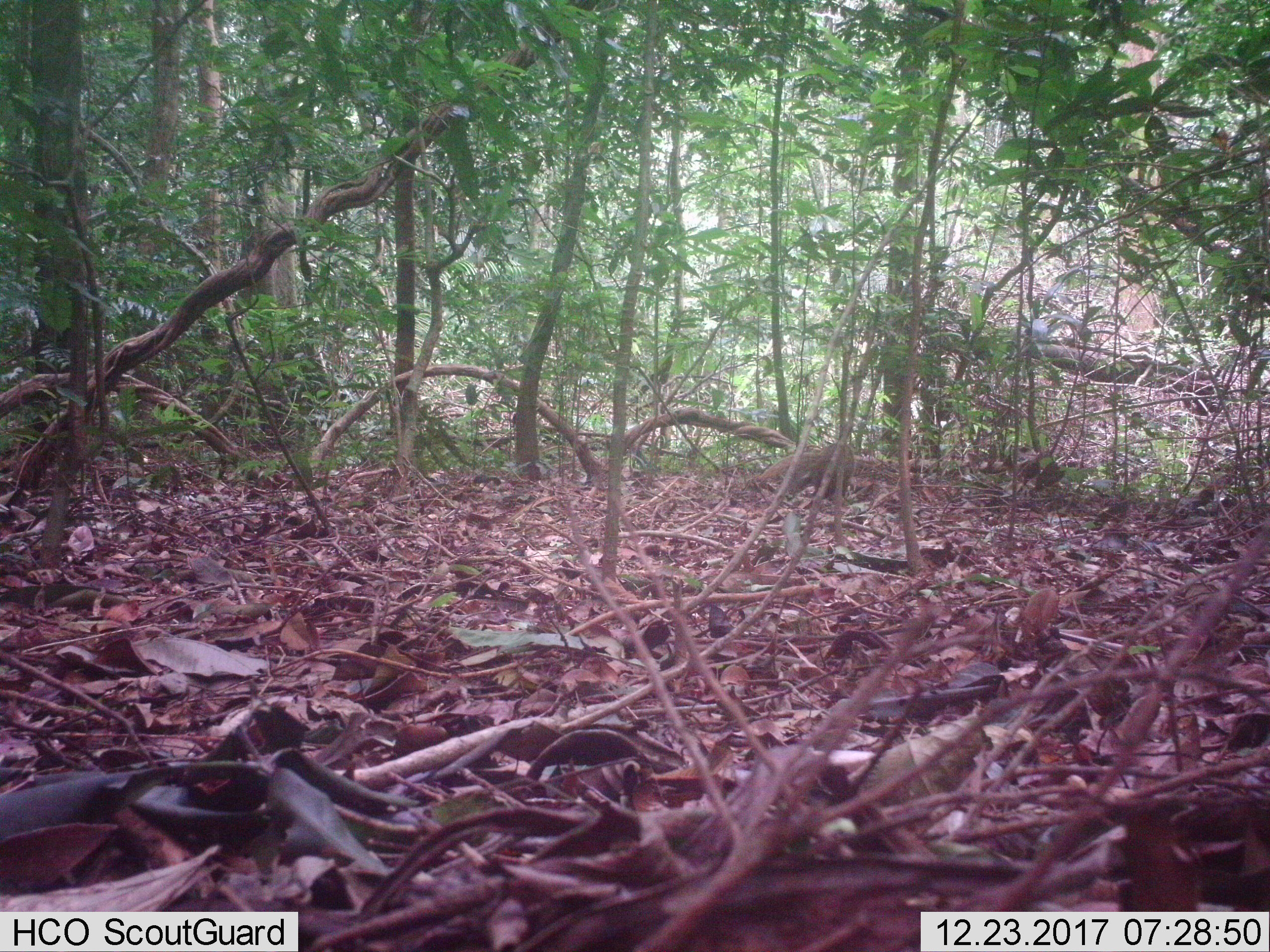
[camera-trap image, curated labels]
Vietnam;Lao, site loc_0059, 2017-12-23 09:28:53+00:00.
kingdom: Animalia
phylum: Chordata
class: Mammalia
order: Carnivora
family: Herpestidae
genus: Urva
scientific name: Urva urva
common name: crab-eating mongoose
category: crab eating mongoose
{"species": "crab eating mongoose (crab-eating mongoose) (Urva urva)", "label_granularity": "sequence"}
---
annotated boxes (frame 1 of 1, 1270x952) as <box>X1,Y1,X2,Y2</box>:
crab eating mongoose: <box>754,442,856,501</box>